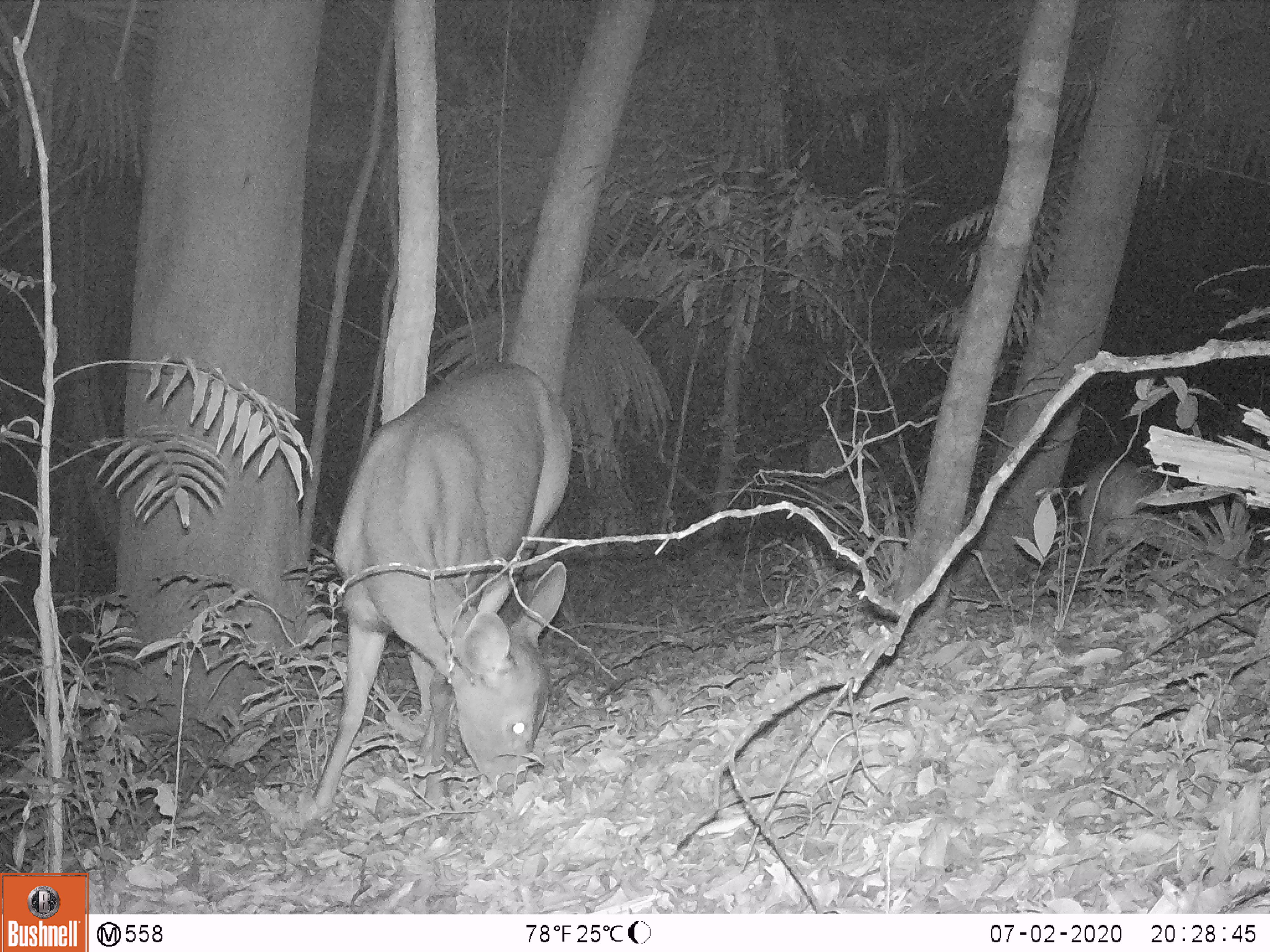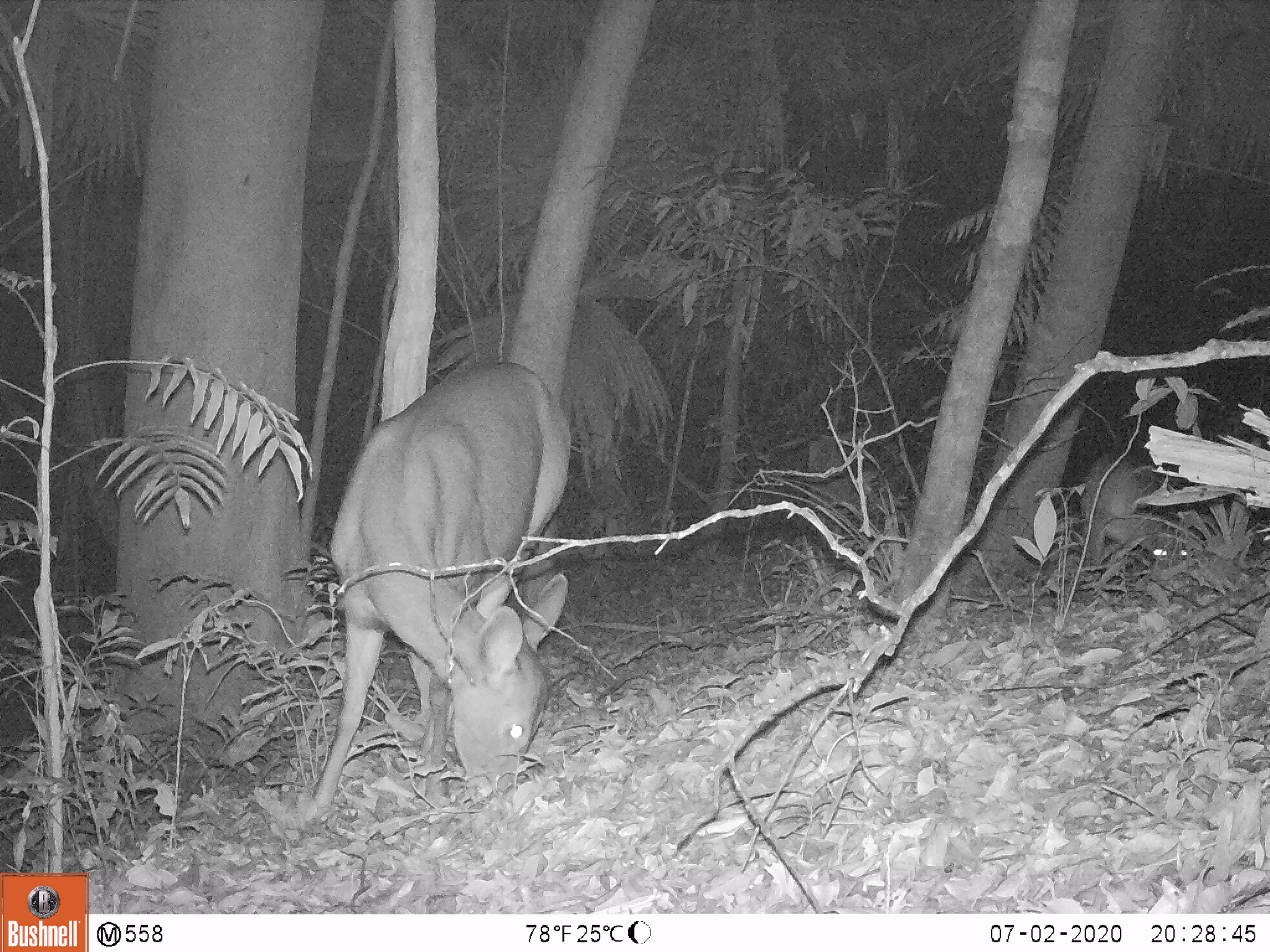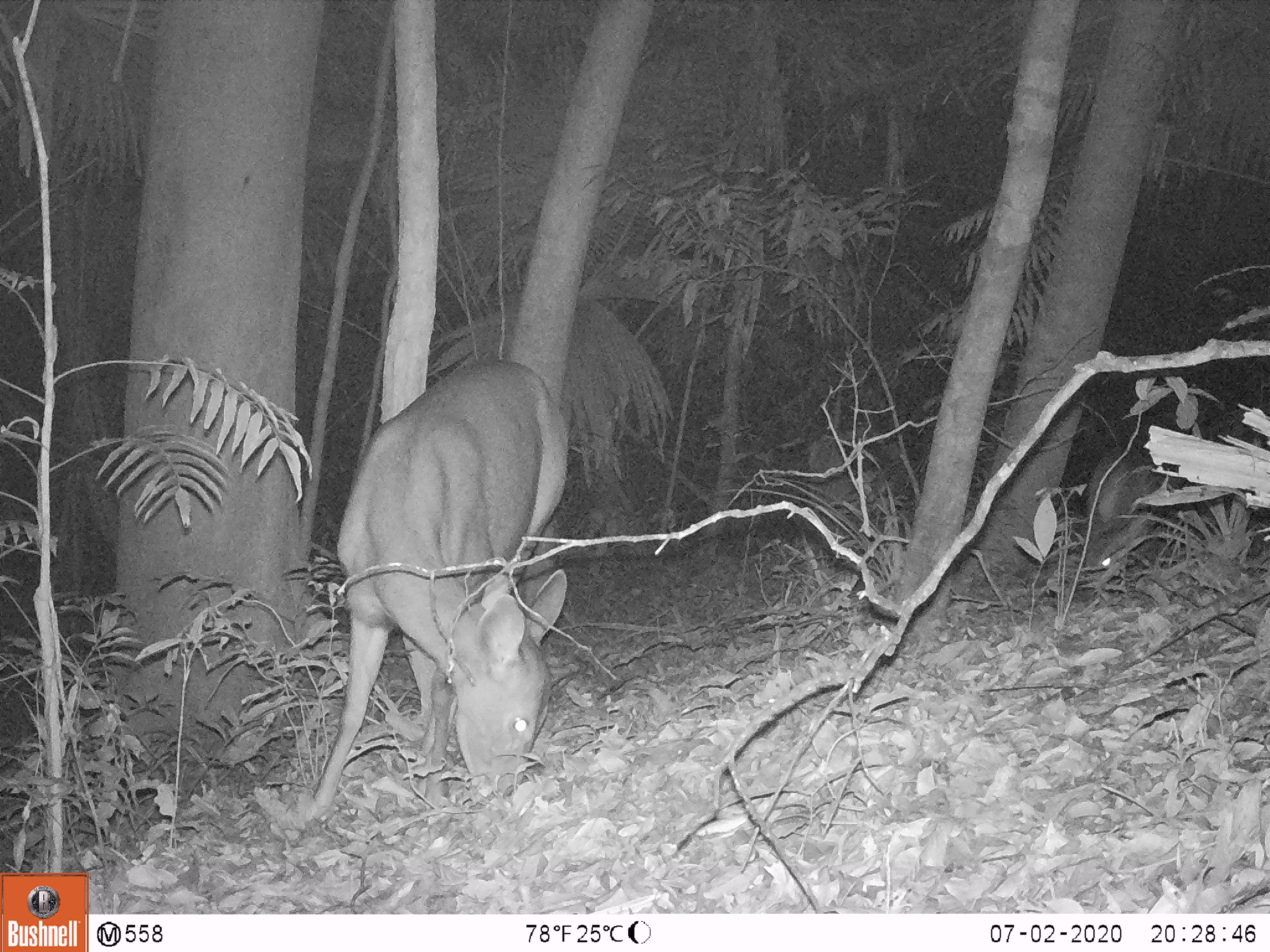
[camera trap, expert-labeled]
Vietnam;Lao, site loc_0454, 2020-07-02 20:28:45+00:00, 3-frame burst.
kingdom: Animalia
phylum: Chordata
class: Mammalia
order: Artiodactyla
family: Cervidae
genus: Rusa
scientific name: Rusa unicolor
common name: sambar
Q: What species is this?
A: Sambar (Rusa unicolor).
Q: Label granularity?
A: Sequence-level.